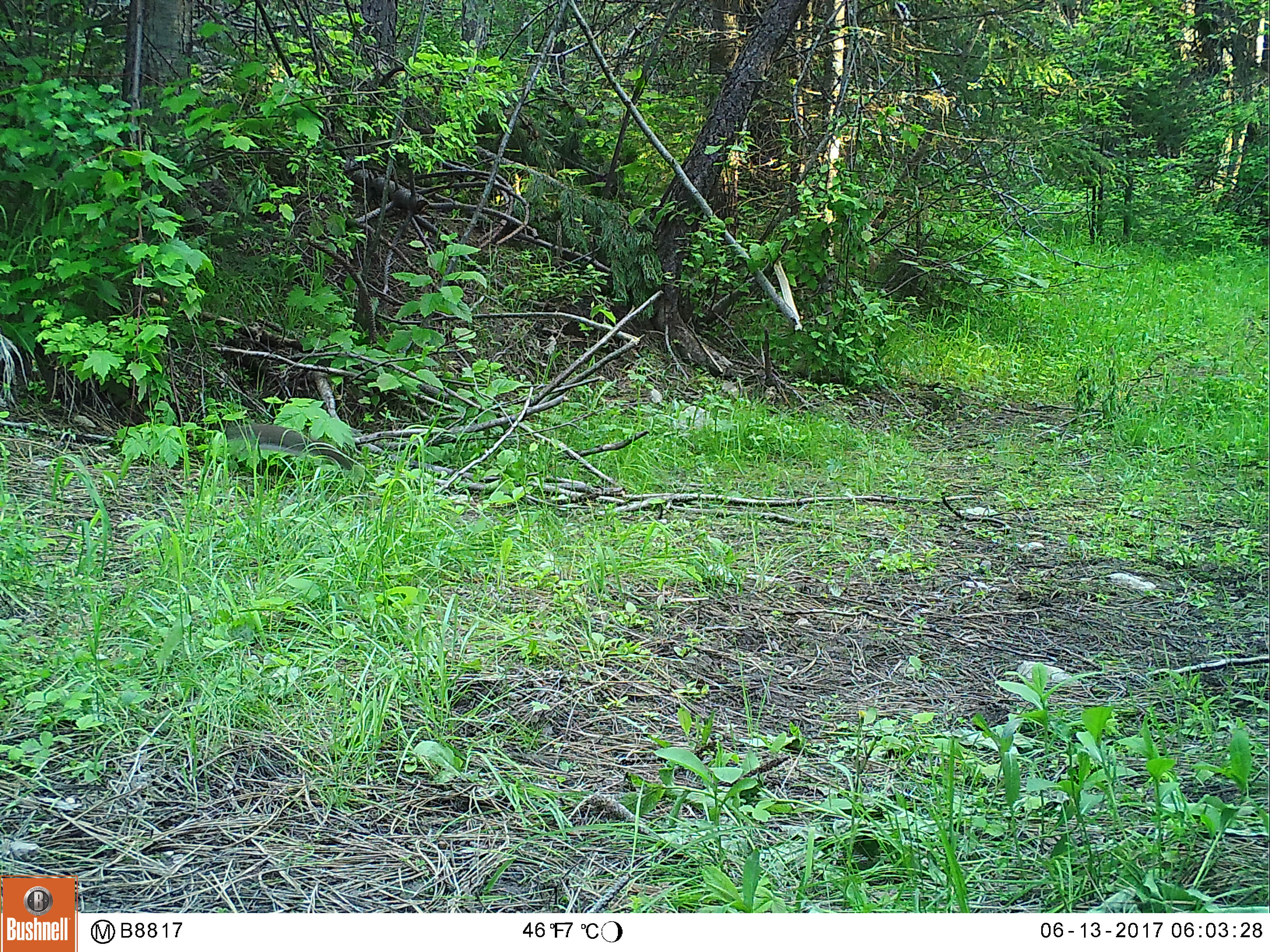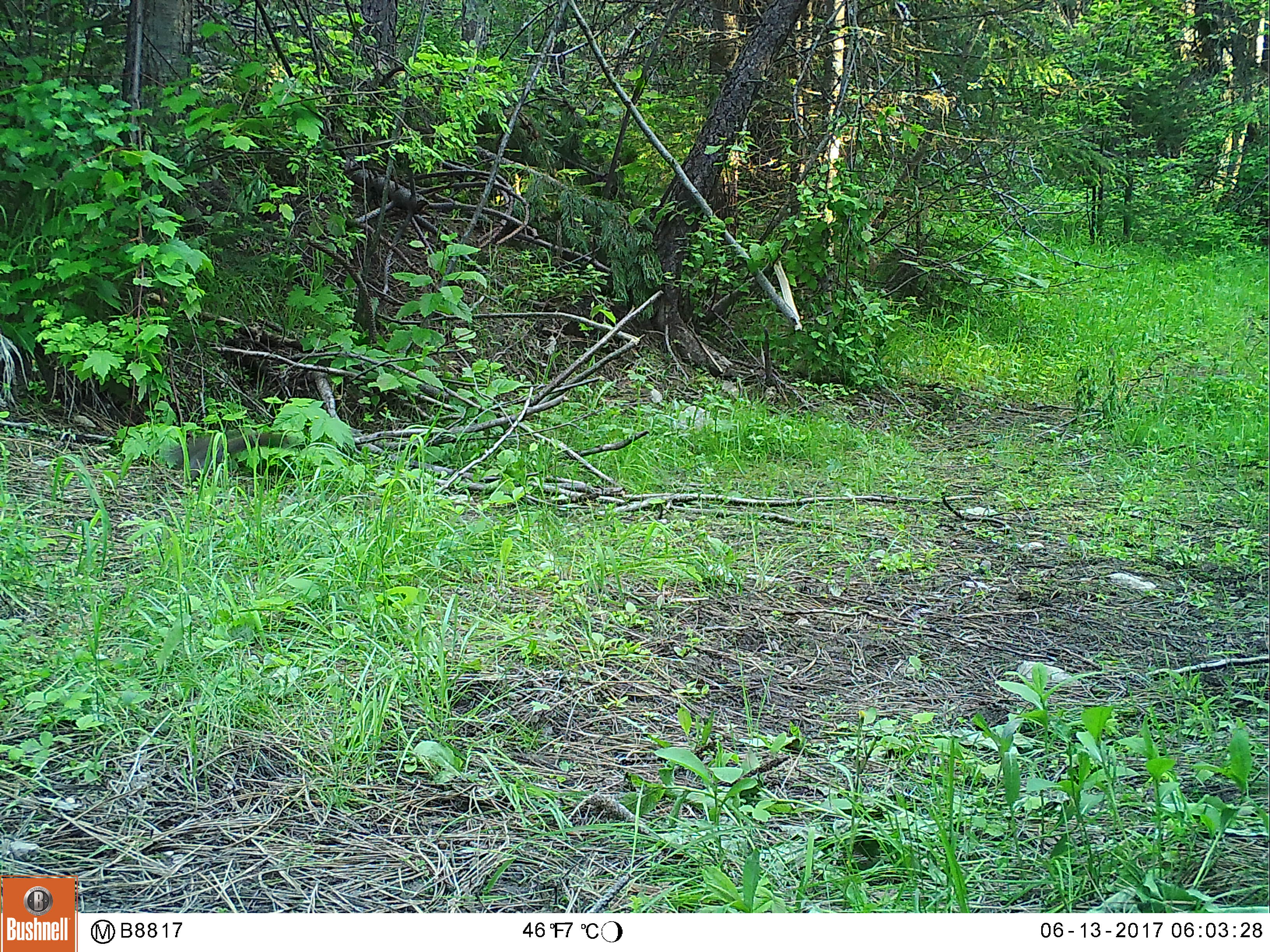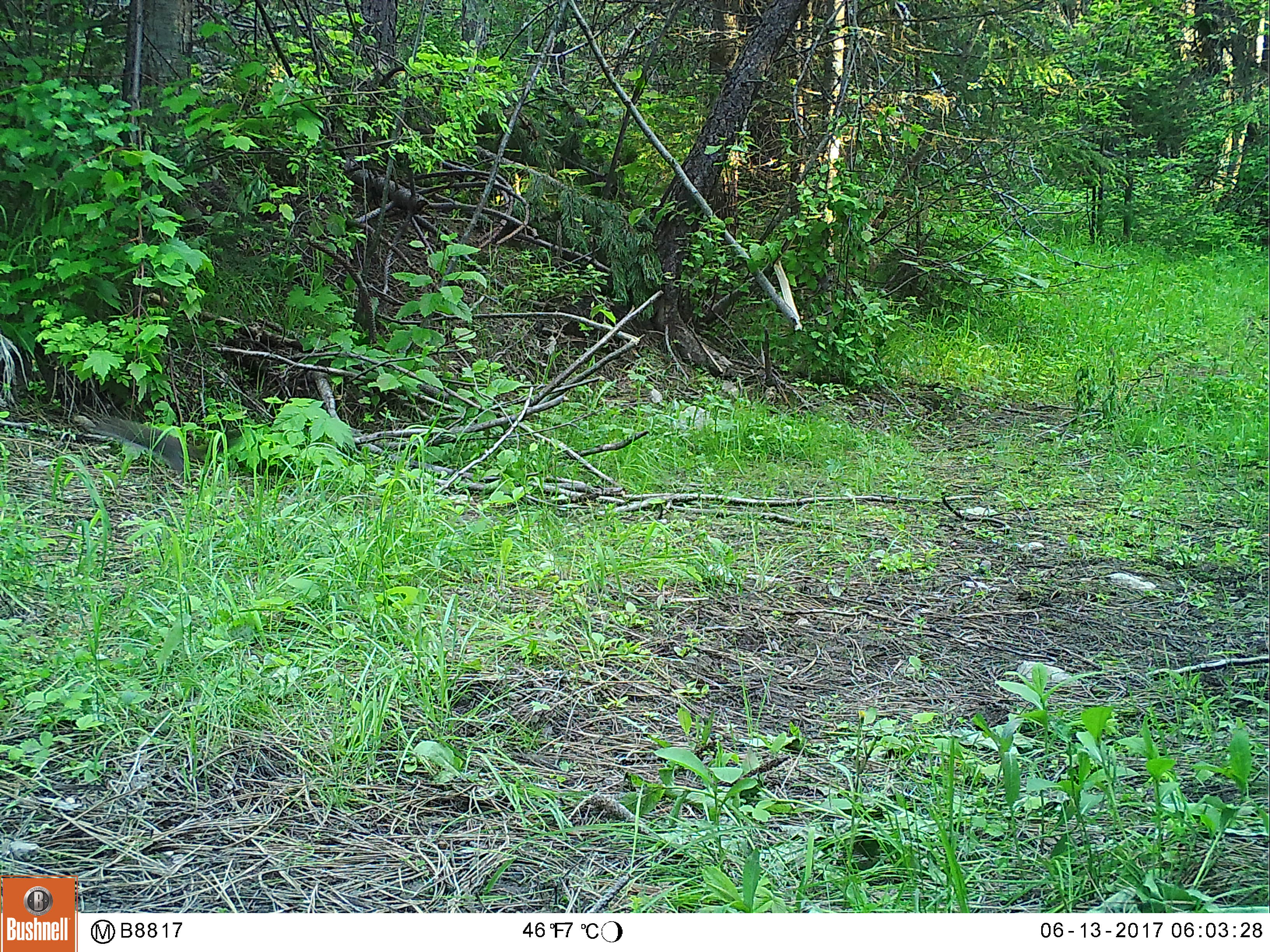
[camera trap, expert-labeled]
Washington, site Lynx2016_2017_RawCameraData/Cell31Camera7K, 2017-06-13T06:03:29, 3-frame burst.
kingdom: Animalia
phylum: Chordata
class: Mammalia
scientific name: Mammalia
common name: small mammal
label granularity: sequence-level